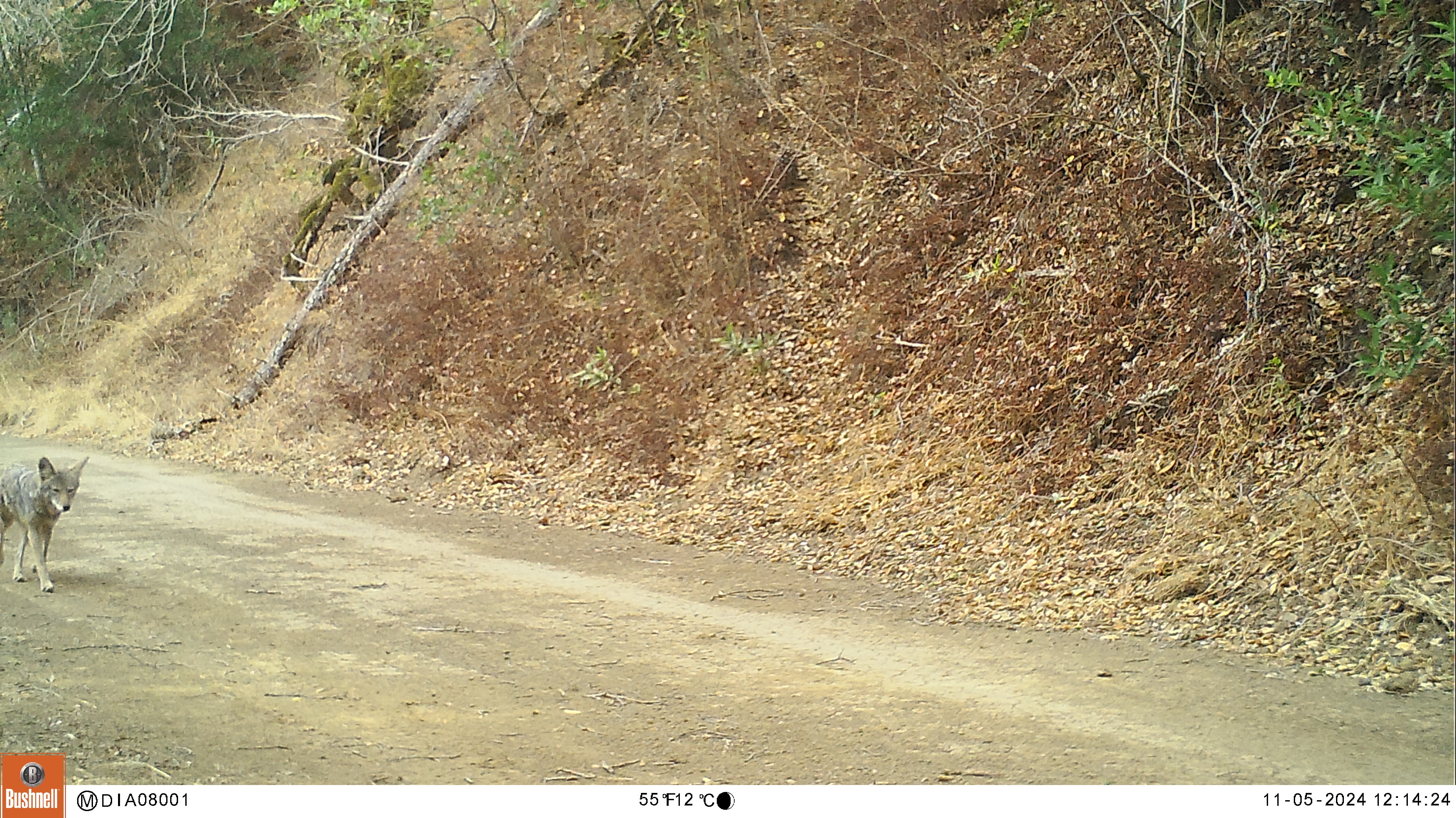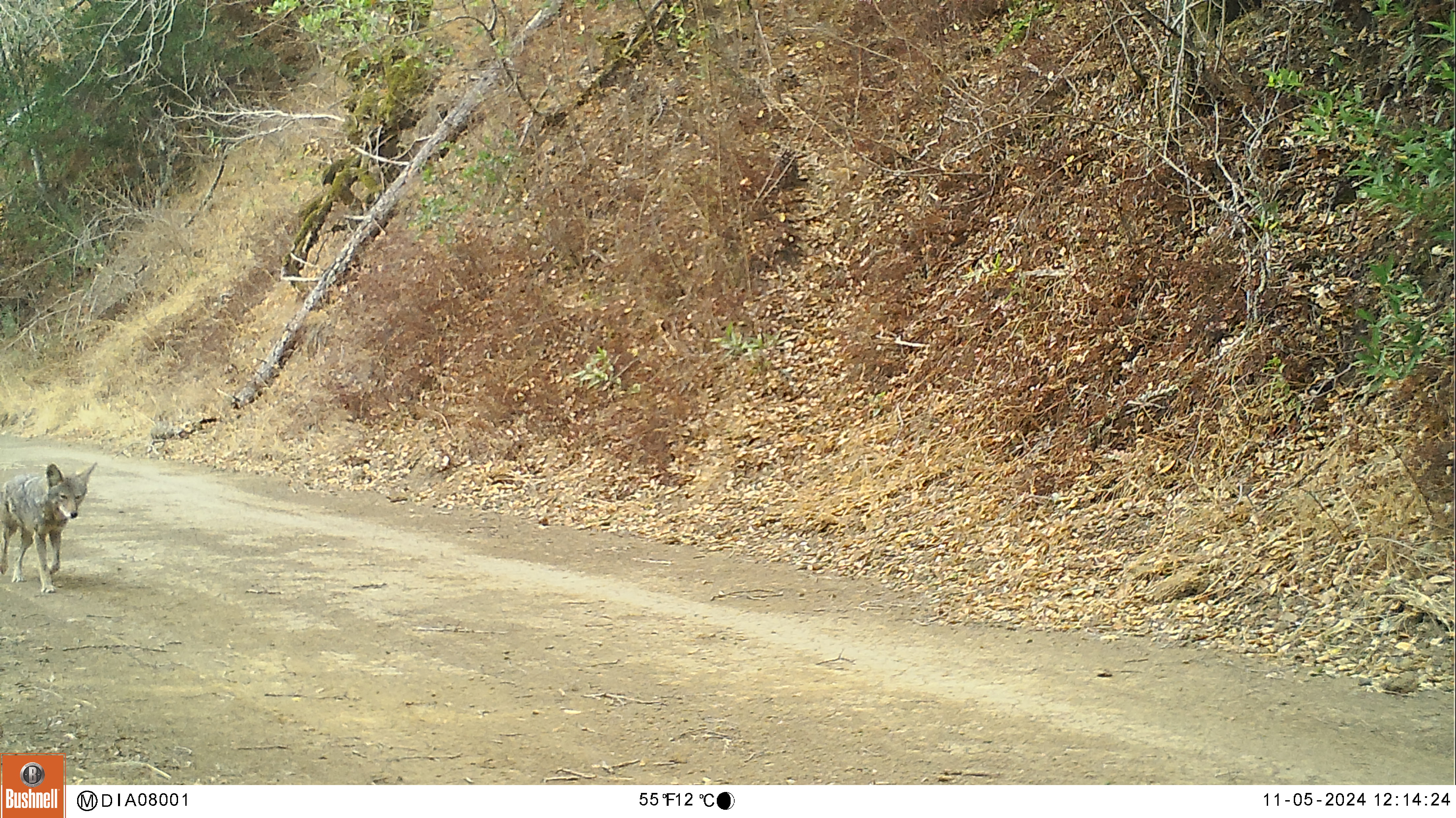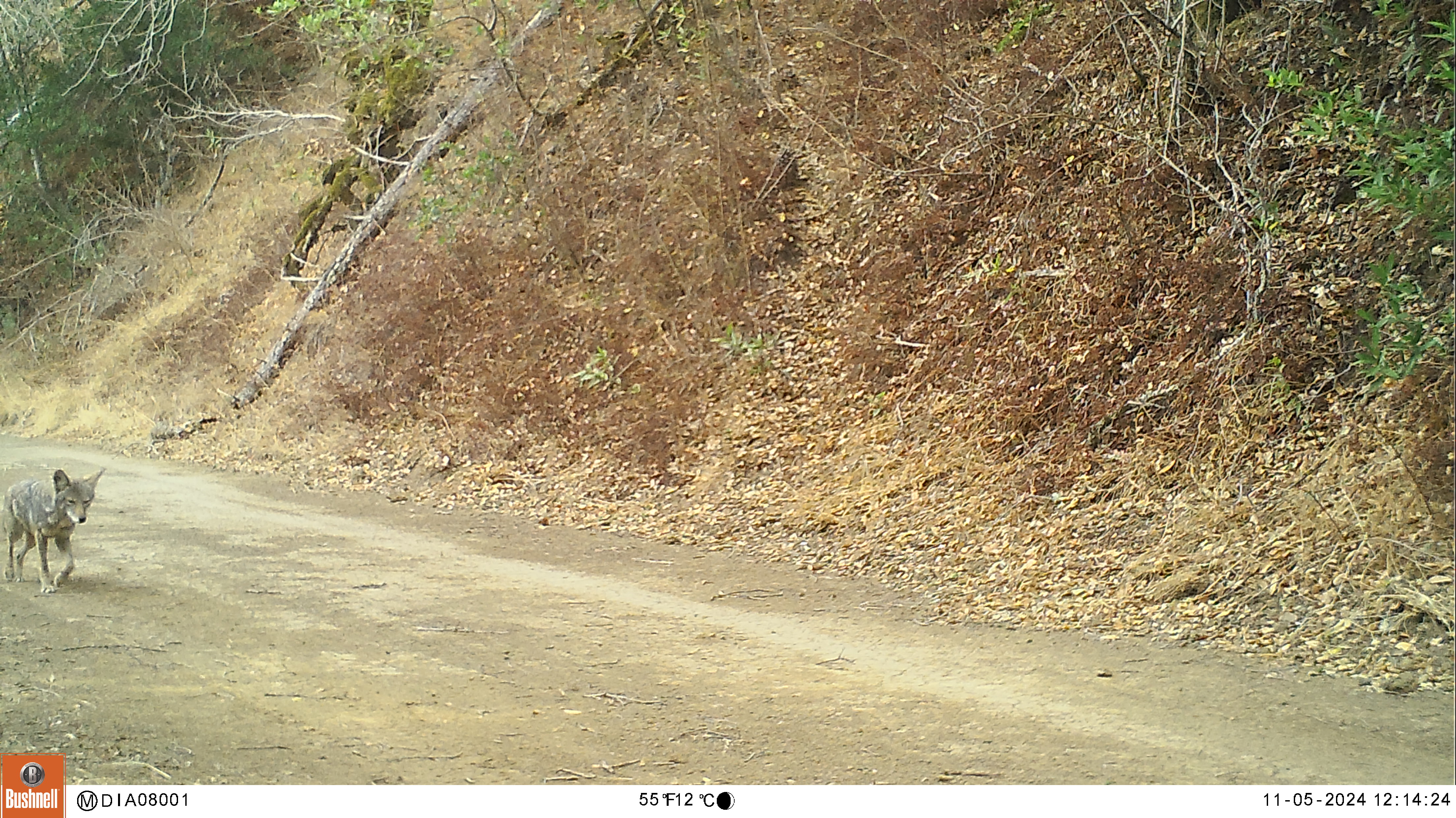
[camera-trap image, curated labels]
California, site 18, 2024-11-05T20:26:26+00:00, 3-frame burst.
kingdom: Animalia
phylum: Chordata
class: Mammalia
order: Carnivora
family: Canidae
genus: Canis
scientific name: Canis latrans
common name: coyote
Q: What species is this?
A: Coyote (Canis latrans).